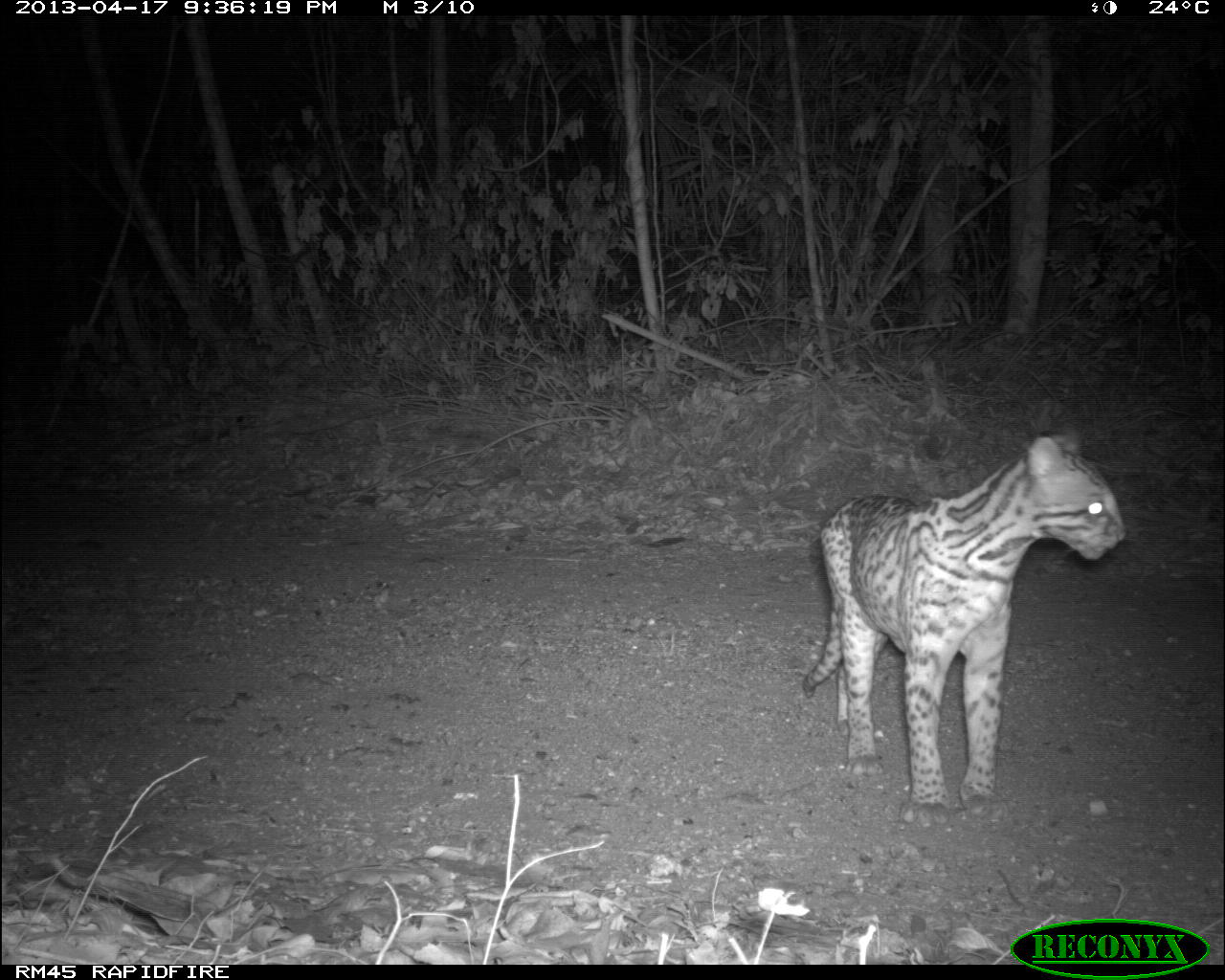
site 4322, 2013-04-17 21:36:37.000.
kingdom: Animalia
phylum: Chordata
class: Mammalia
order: Carnivora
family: Felidae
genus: Leopardus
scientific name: Leopardus pardalis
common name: ocelot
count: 1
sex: male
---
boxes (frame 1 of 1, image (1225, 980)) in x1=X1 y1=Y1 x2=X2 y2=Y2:
leopardus pardalis: x1=804 y1=430 x2=1125 y2=827